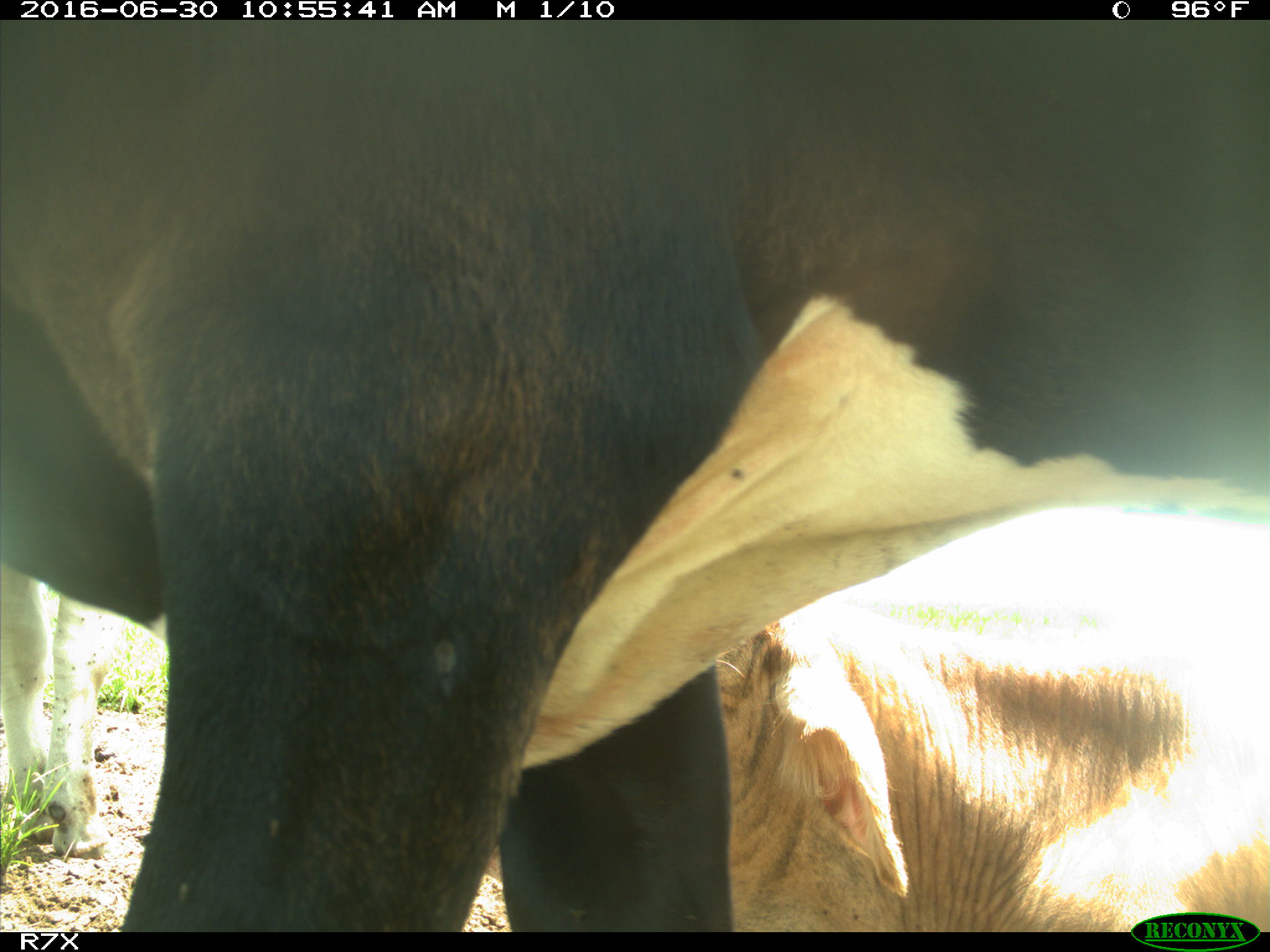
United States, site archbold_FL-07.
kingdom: Animalia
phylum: Chordata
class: Mammalia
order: Artiodactyla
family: Bovidae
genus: Bos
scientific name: Bos taurus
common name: domestic cow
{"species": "Bos taurus (domestic cow)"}